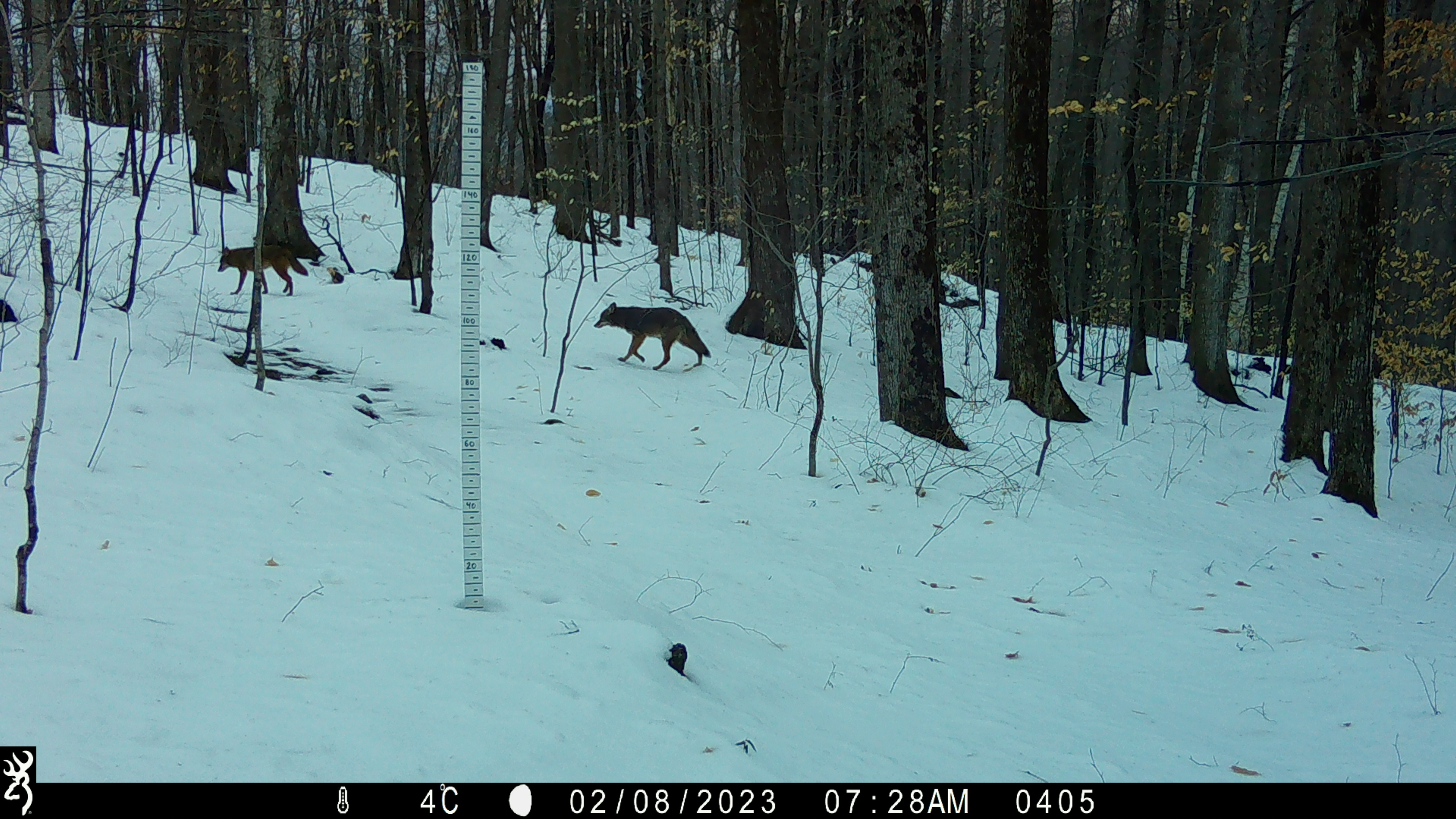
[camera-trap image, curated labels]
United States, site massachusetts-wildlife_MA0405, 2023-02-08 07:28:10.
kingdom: Animalia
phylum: Chordata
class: Mammalia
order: Carnivora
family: Canidae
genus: Canis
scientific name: Canis latrans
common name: coyote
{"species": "coyote (Canis latrans)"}